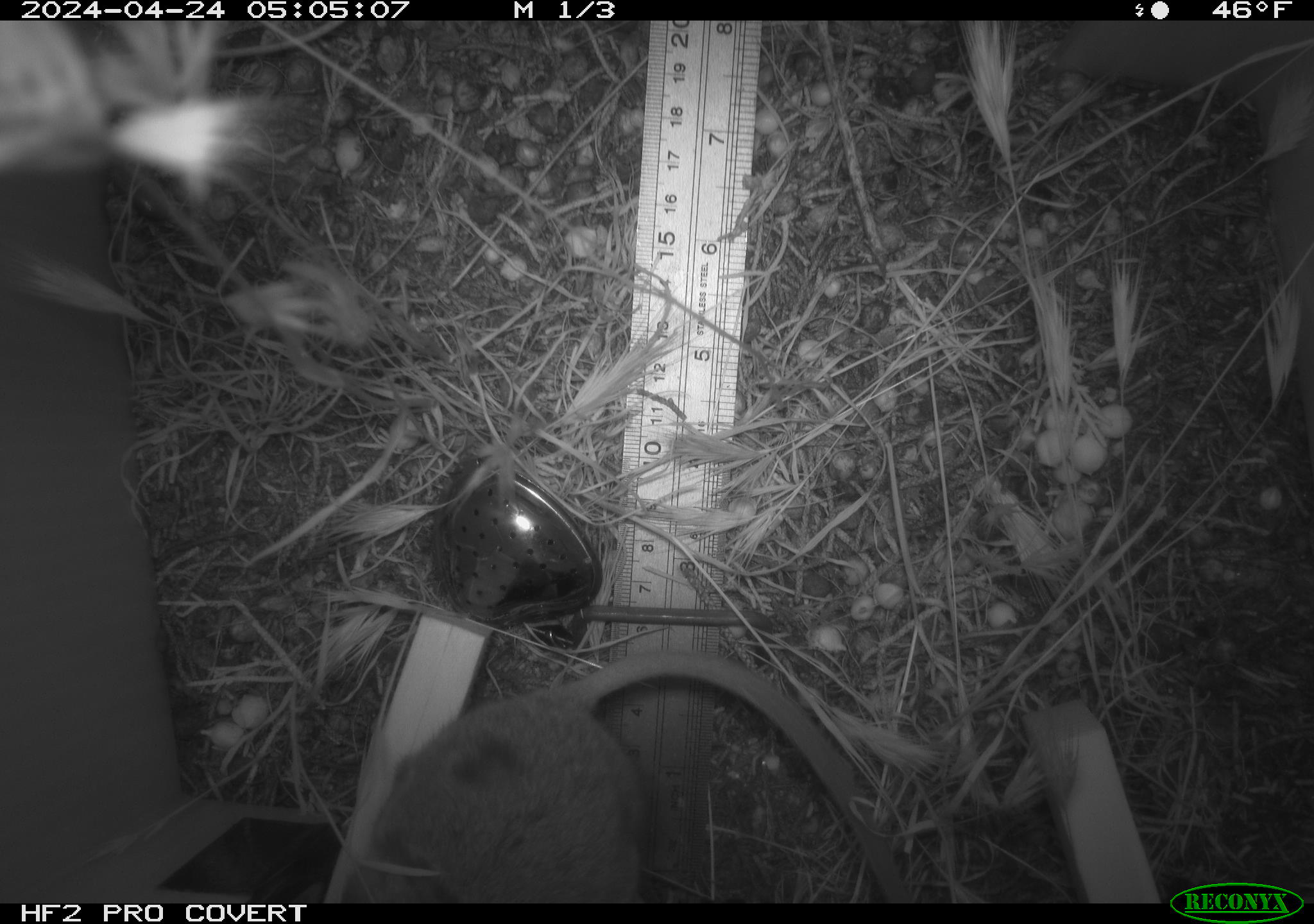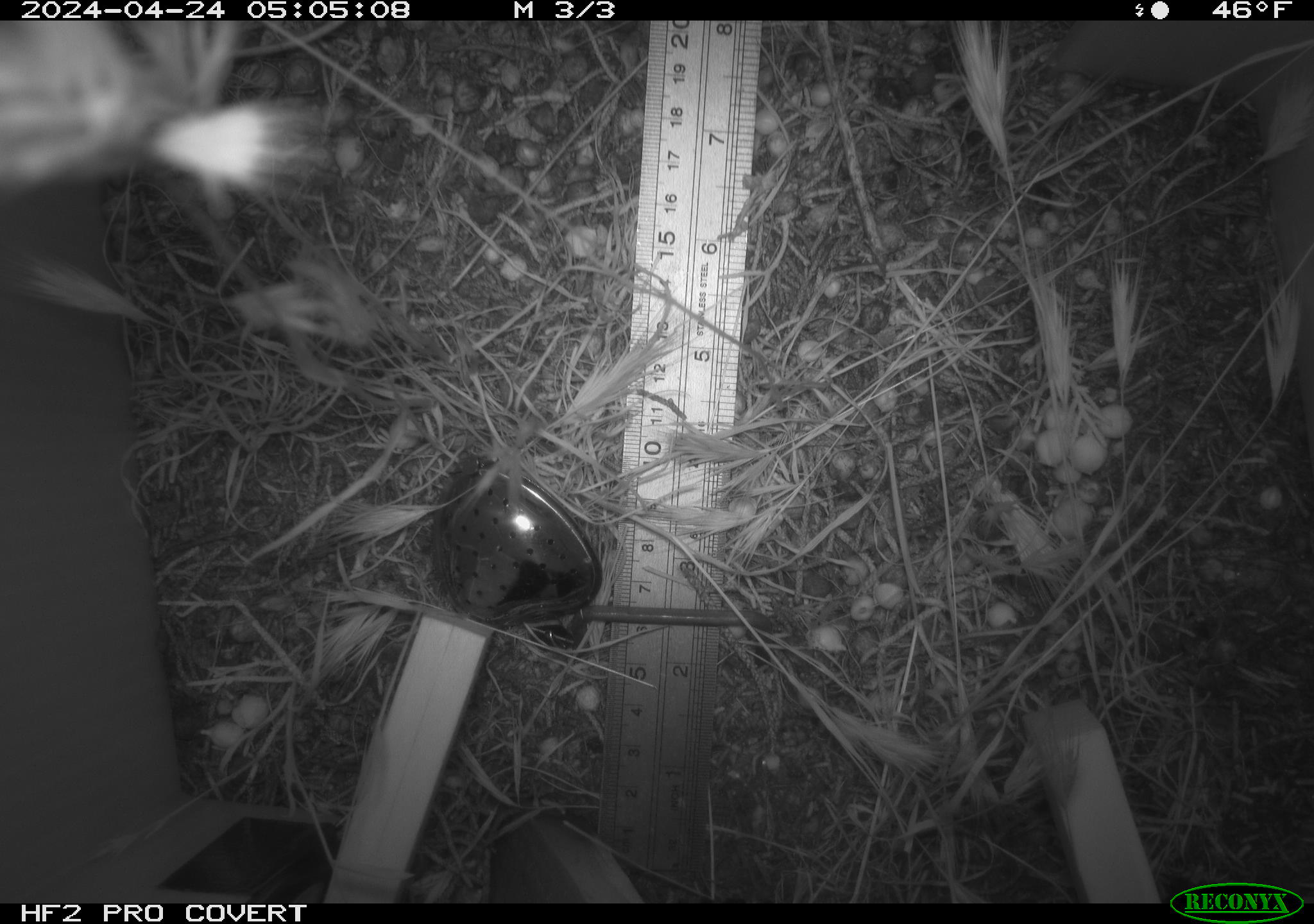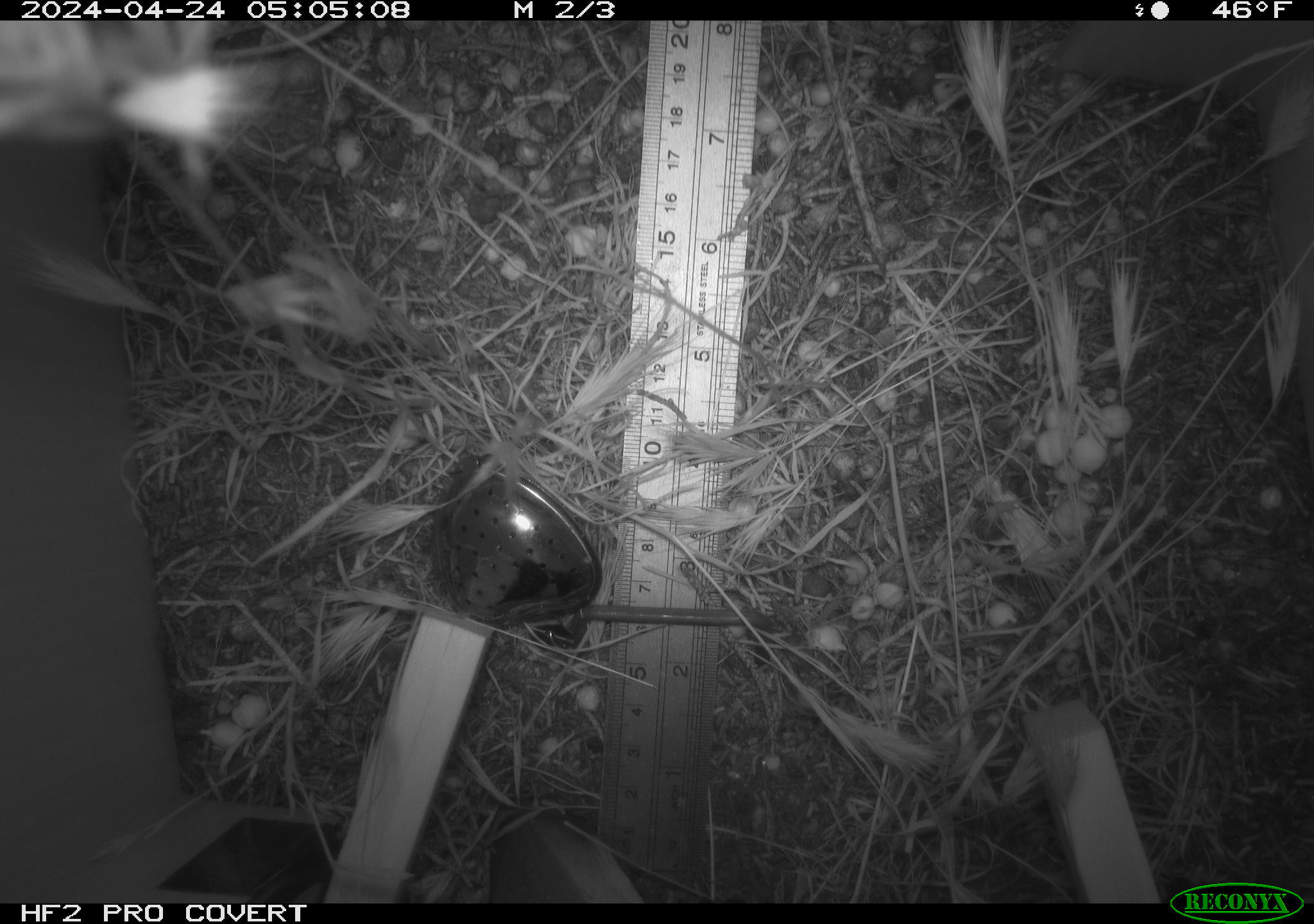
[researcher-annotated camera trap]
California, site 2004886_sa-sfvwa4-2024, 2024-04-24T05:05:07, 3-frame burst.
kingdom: Animalia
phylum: Chordata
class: Mammalia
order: Rodentia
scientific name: Rodentia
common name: mouse species